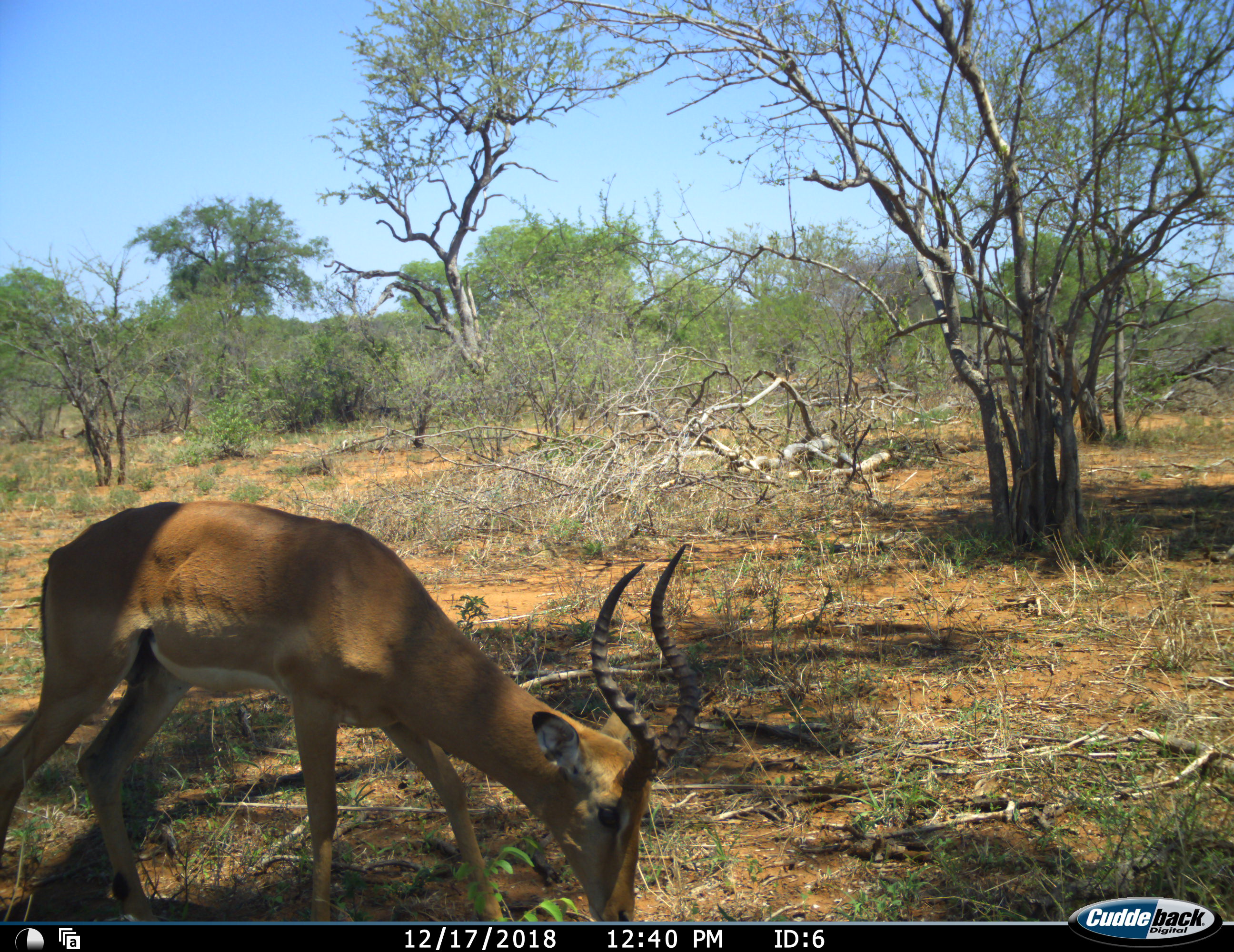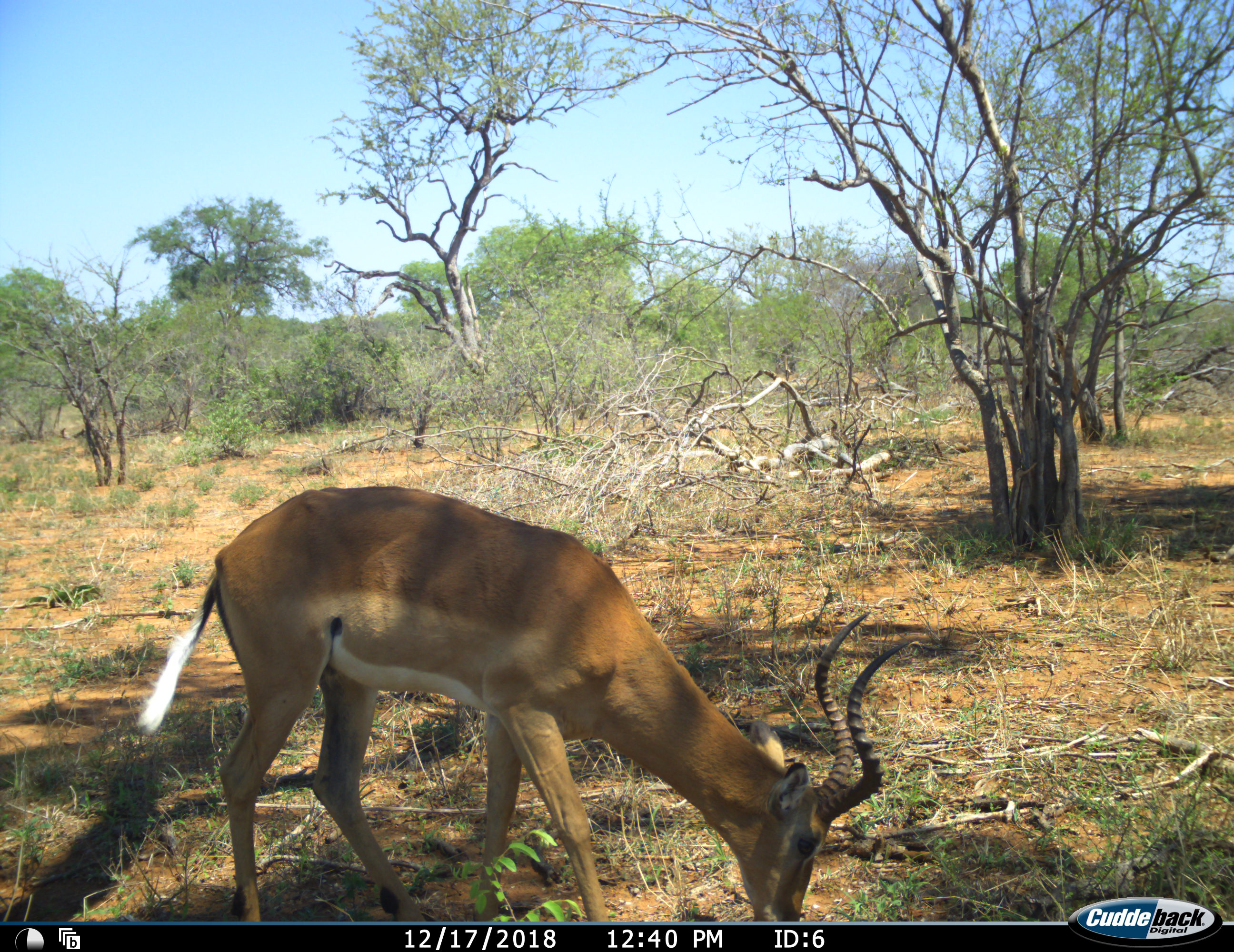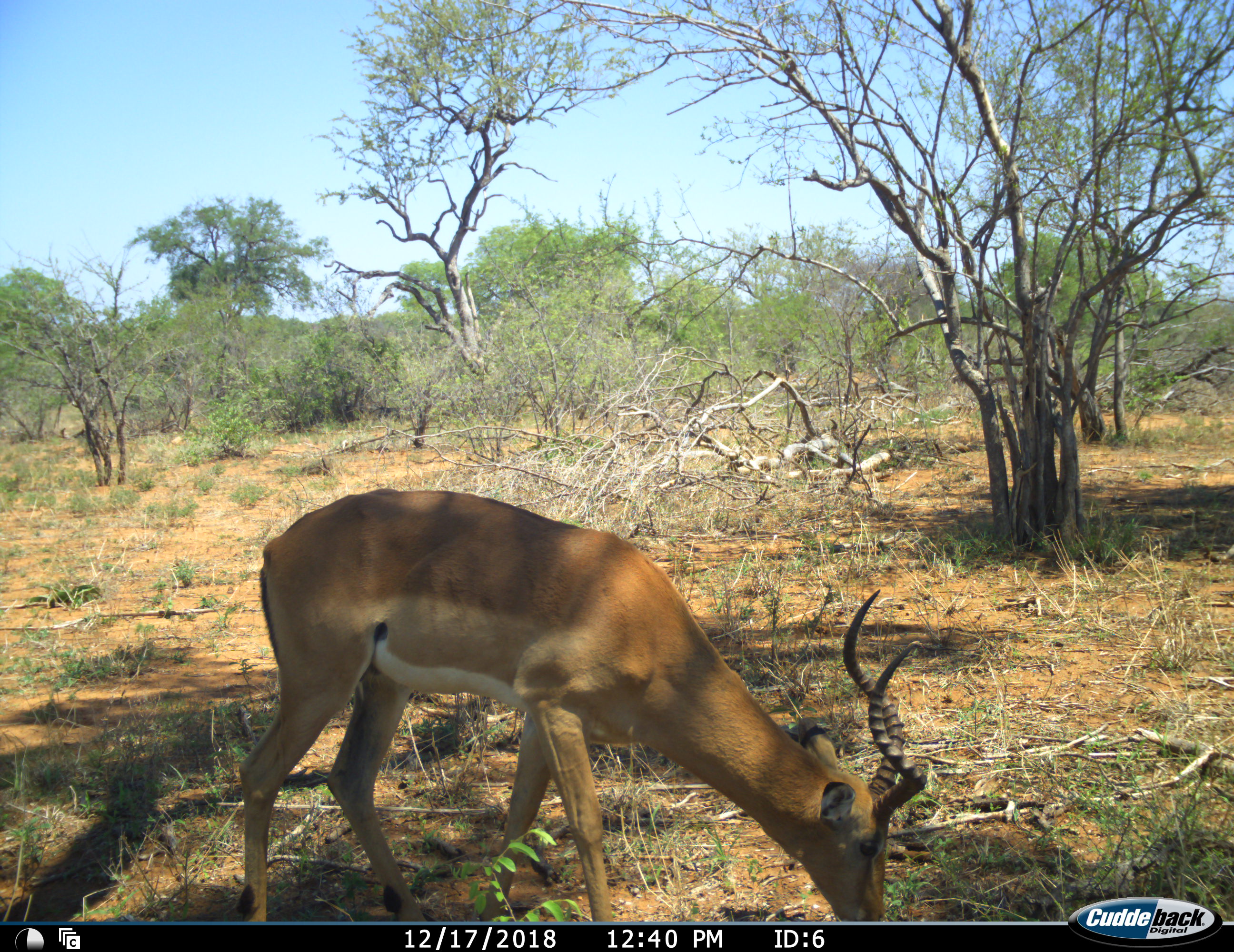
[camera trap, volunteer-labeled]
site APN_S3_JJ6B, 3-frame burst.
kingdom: Animalia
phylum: Chordata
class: Mammalia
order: Artiodactyla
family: Bovidae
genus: Aepyceros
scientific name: Aepyceros melampus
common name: impala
Impala (Aepyceros melampus), count 1. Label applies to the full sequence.